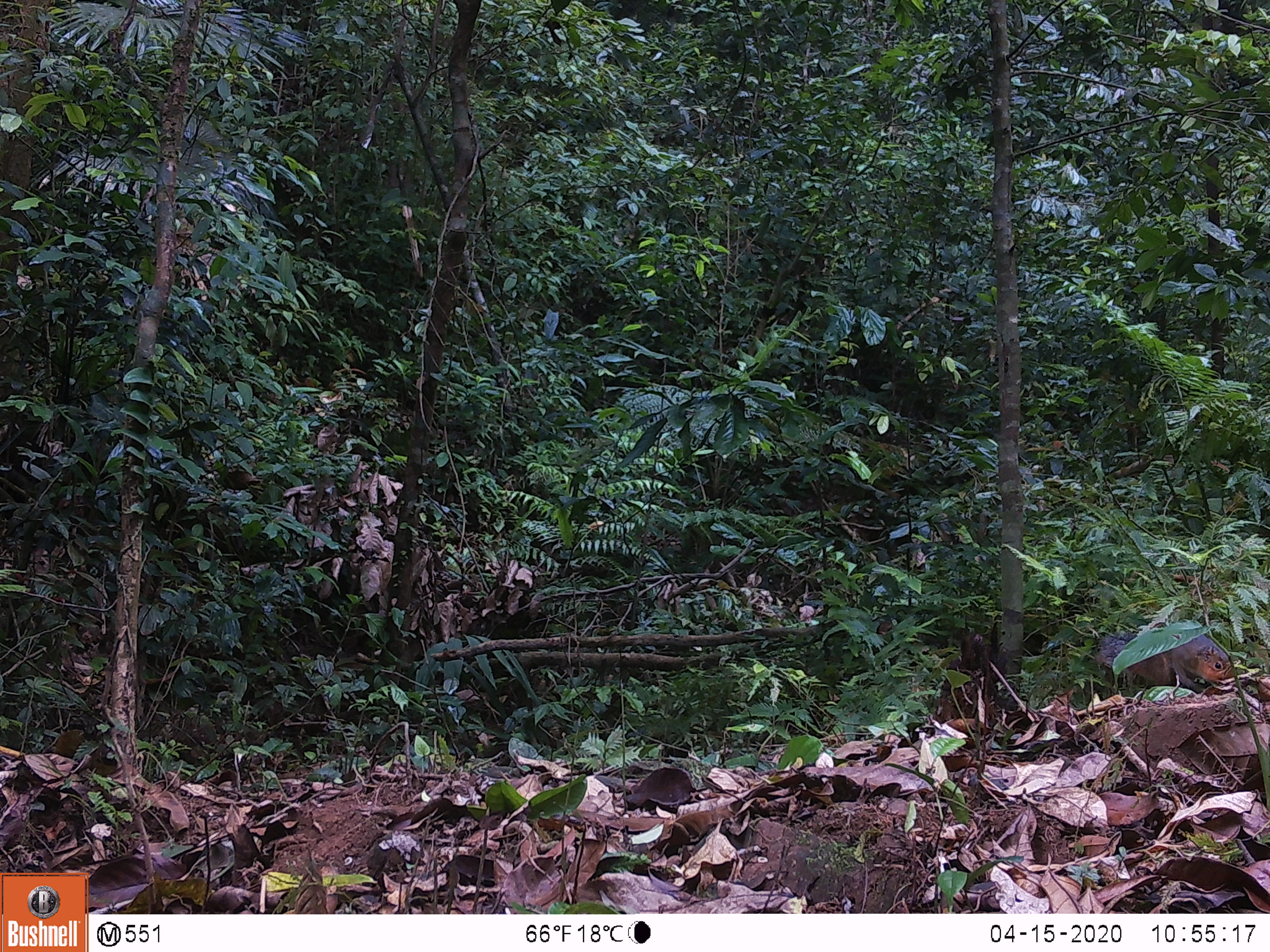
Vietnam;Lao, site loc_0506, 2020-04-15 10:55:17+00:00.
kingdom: Animalia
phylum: Chordata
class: Mammalia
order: Rodentia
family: Sciuridae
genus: Dremomys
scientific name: Dremomys rufigenis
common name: red-cheeked squirrel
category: red cheeked squirrel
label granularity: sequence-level